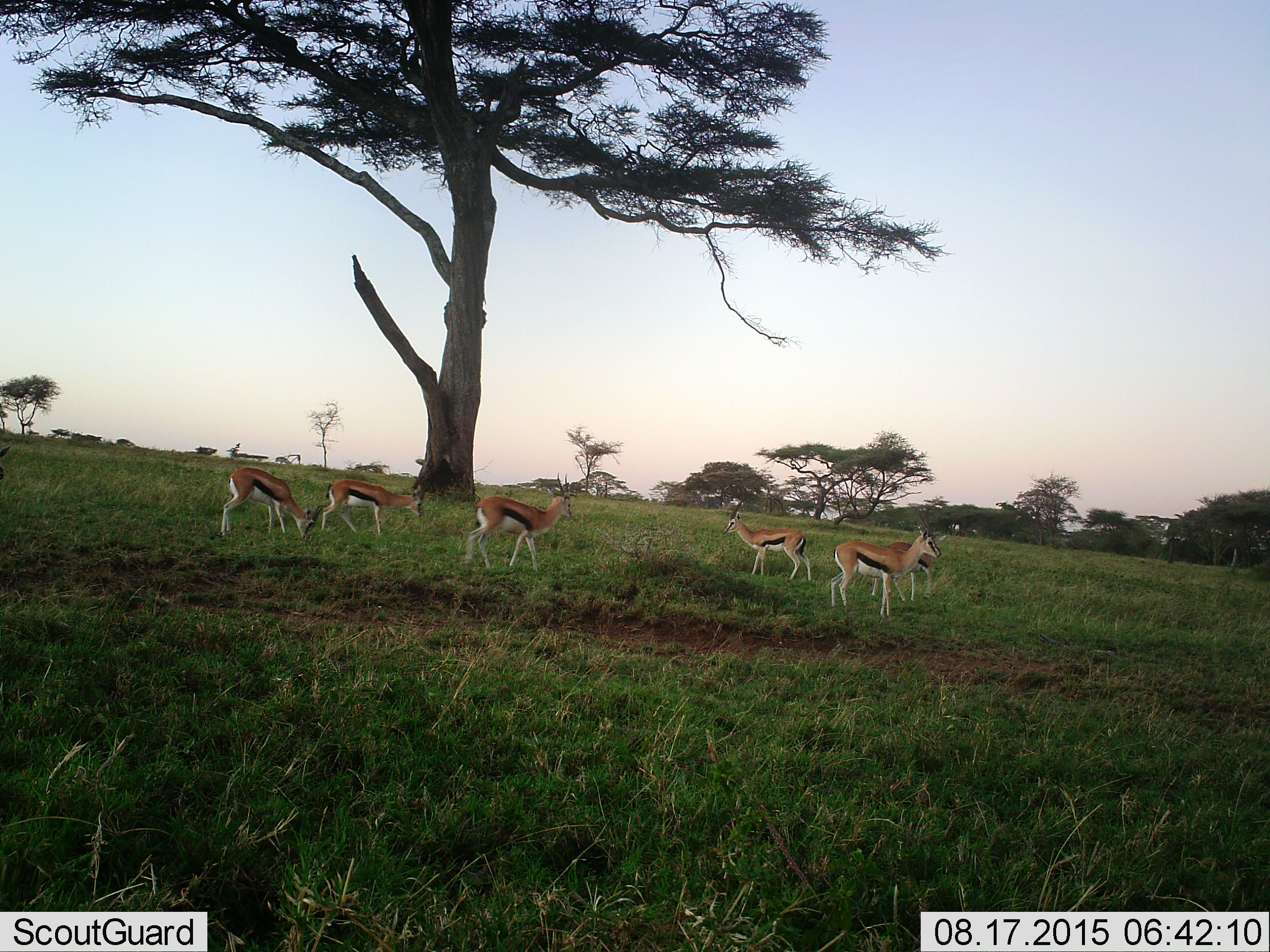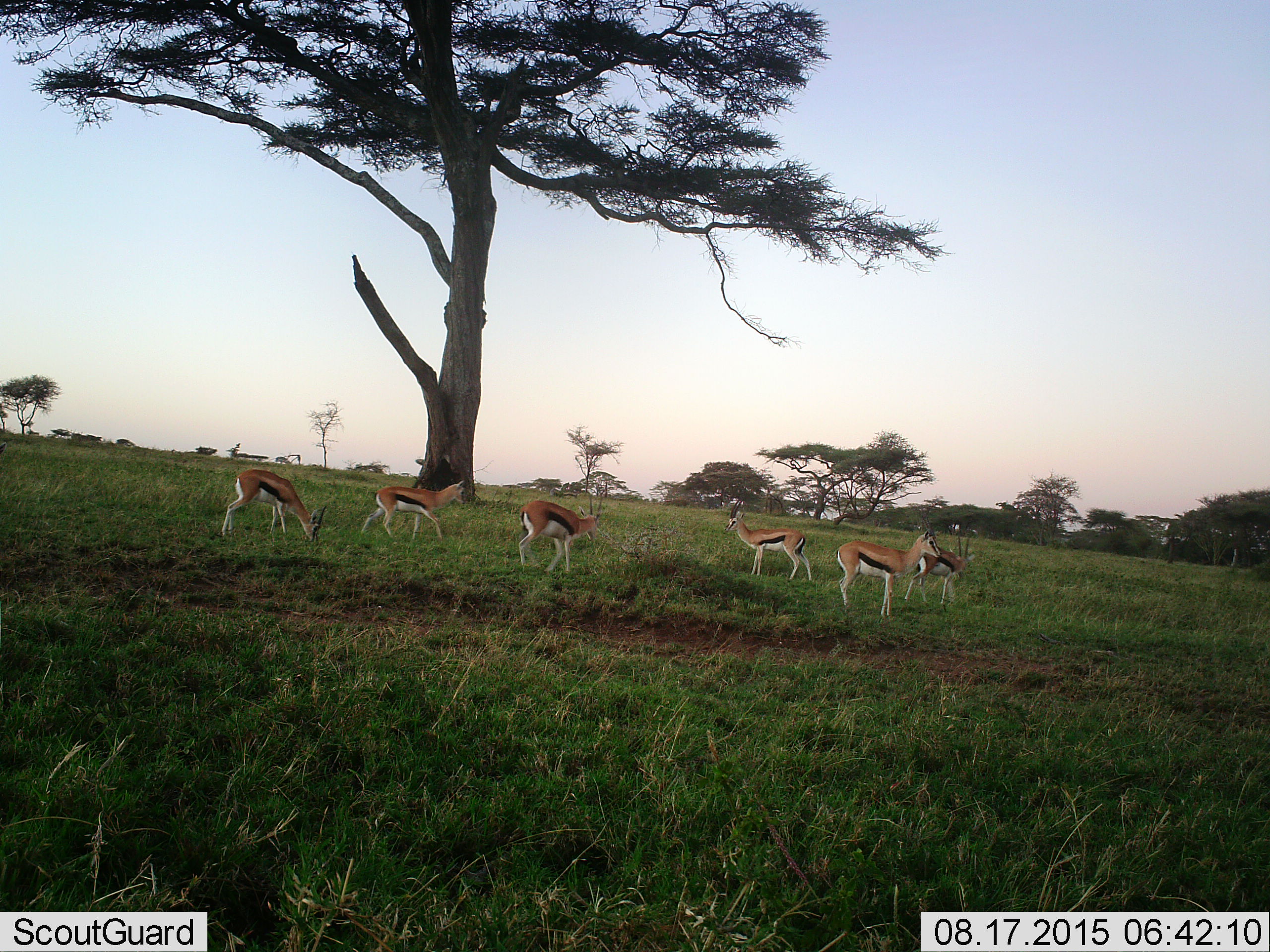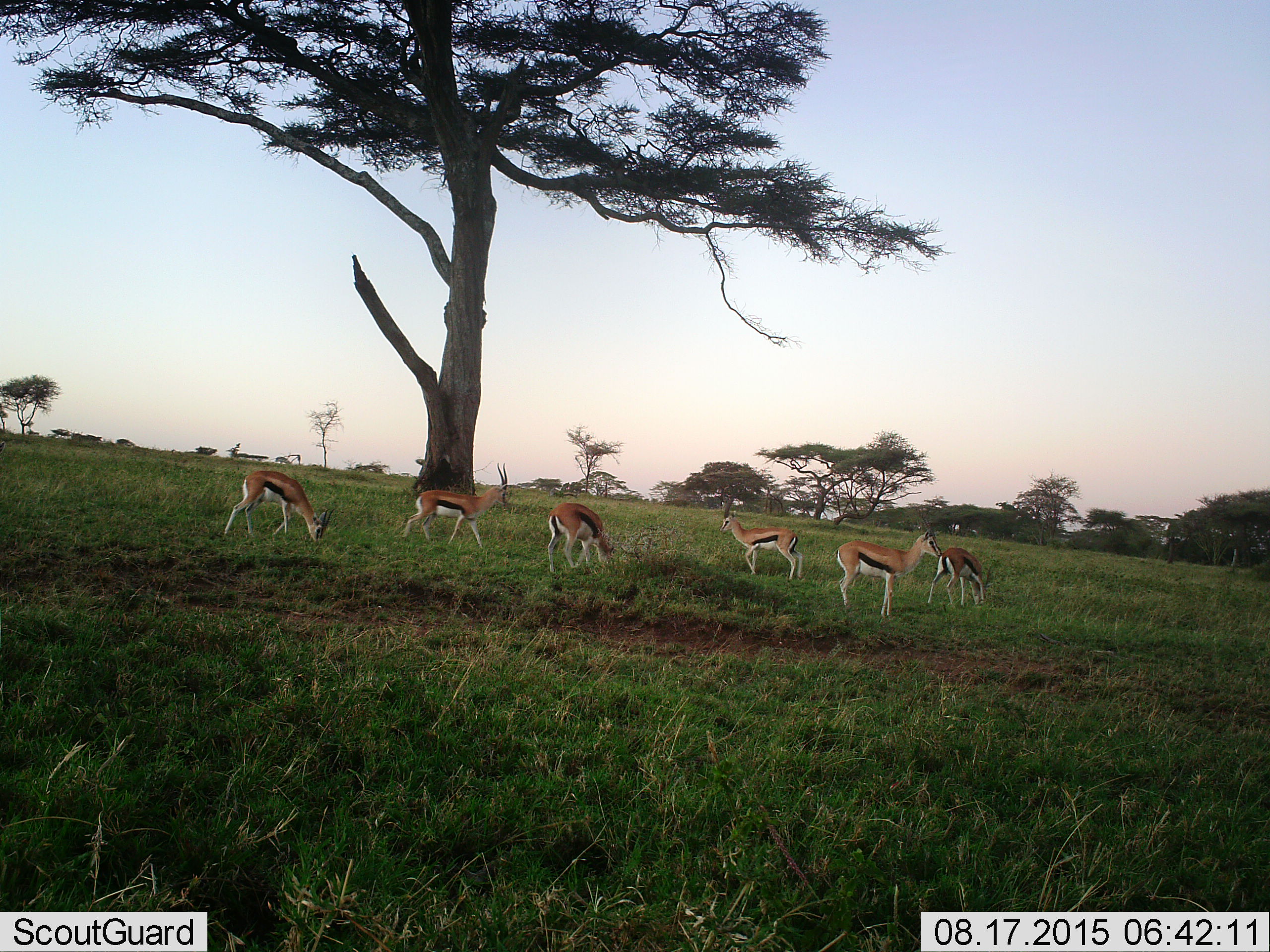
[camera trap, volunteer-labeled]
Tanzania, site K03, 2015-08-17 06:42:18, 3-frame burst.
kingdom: Animalia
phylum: Chordata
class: Mammalia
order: Artiodactyla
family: Bovidae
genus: Eudorcas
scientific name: Eudorcas thomsonii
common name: thomson's gazelle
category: gazellethomsons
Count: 6.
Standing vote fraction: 80%.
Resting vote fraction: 10%.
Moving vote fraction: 60%.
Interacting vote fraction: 10%.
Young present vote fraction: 10%.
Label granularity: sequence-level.